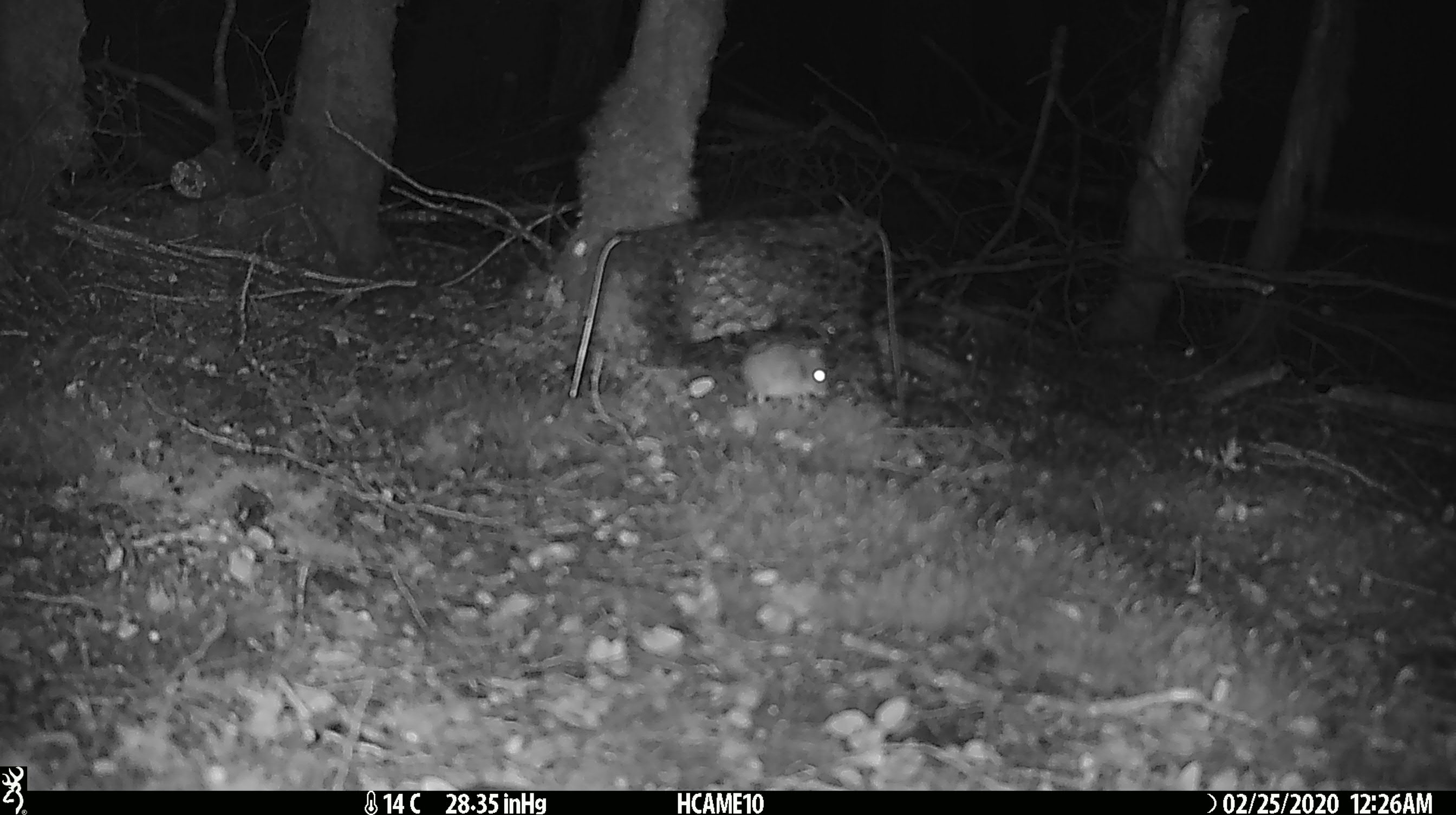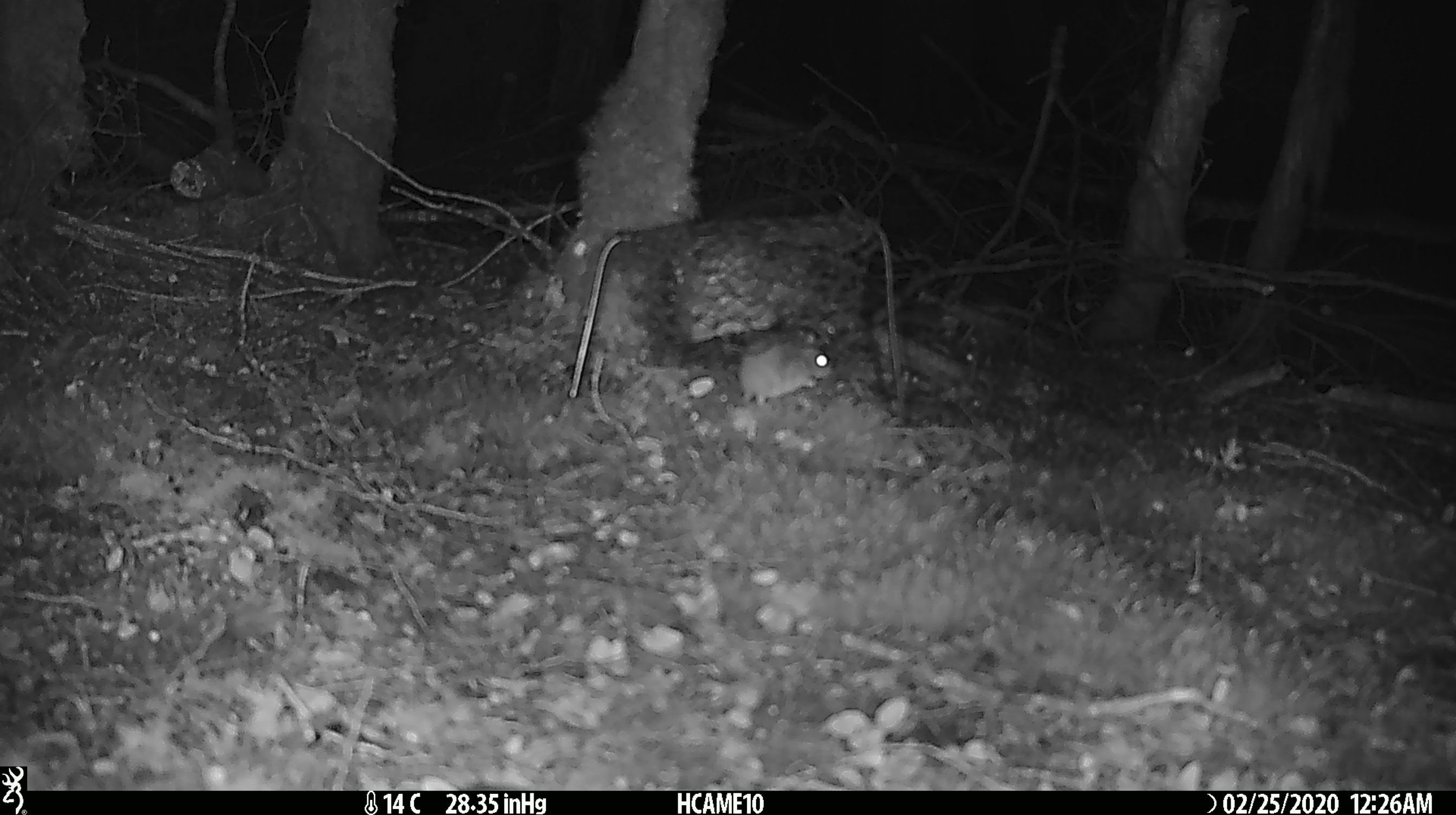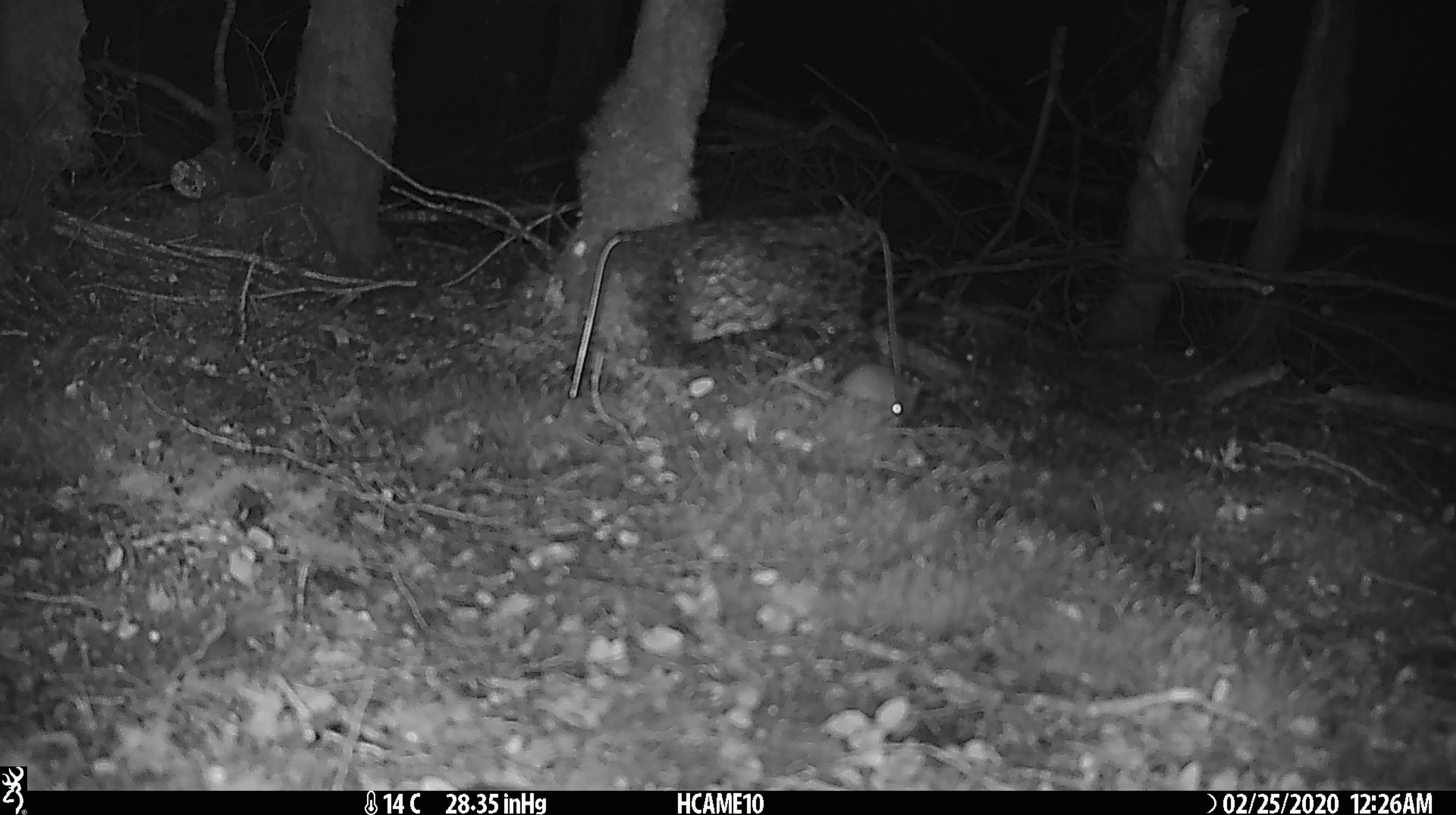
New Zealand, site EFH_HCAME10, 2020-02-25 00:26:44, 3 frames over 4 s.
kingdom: Animalia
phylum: Chordata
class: Mammalia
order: Rodentia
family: Muridae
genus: Mus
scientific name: Mus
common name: mouse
Mouse (Mus).